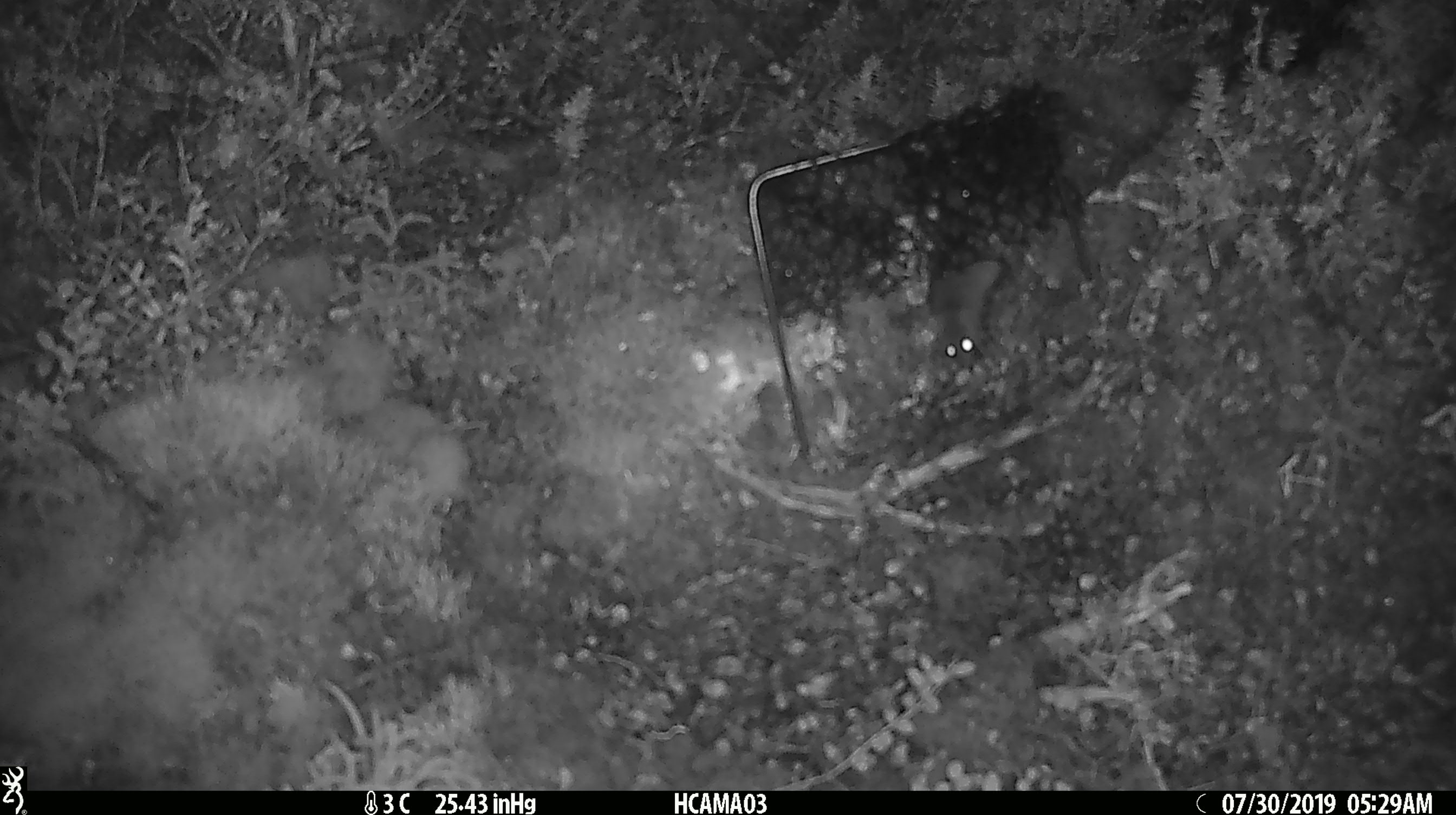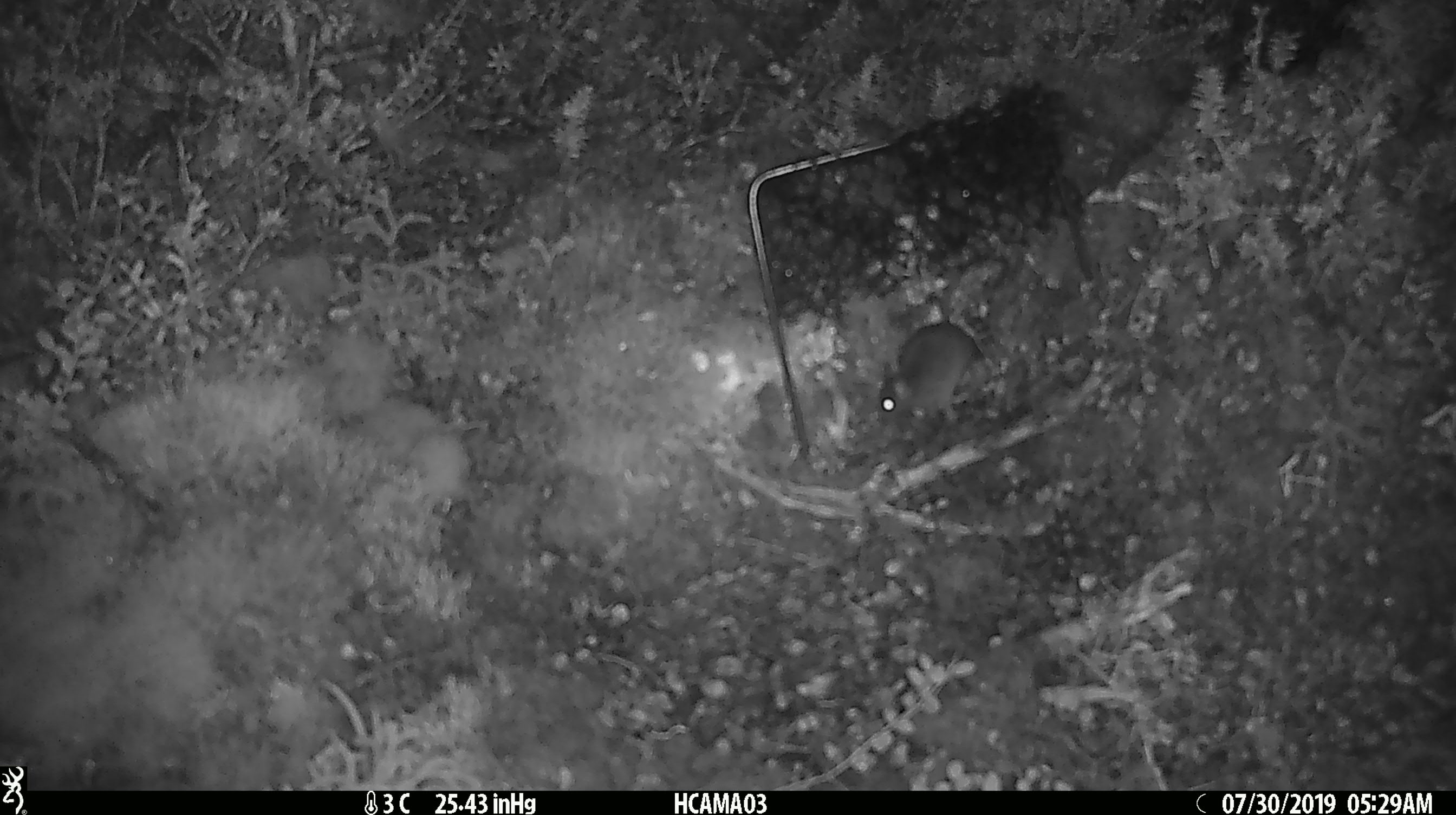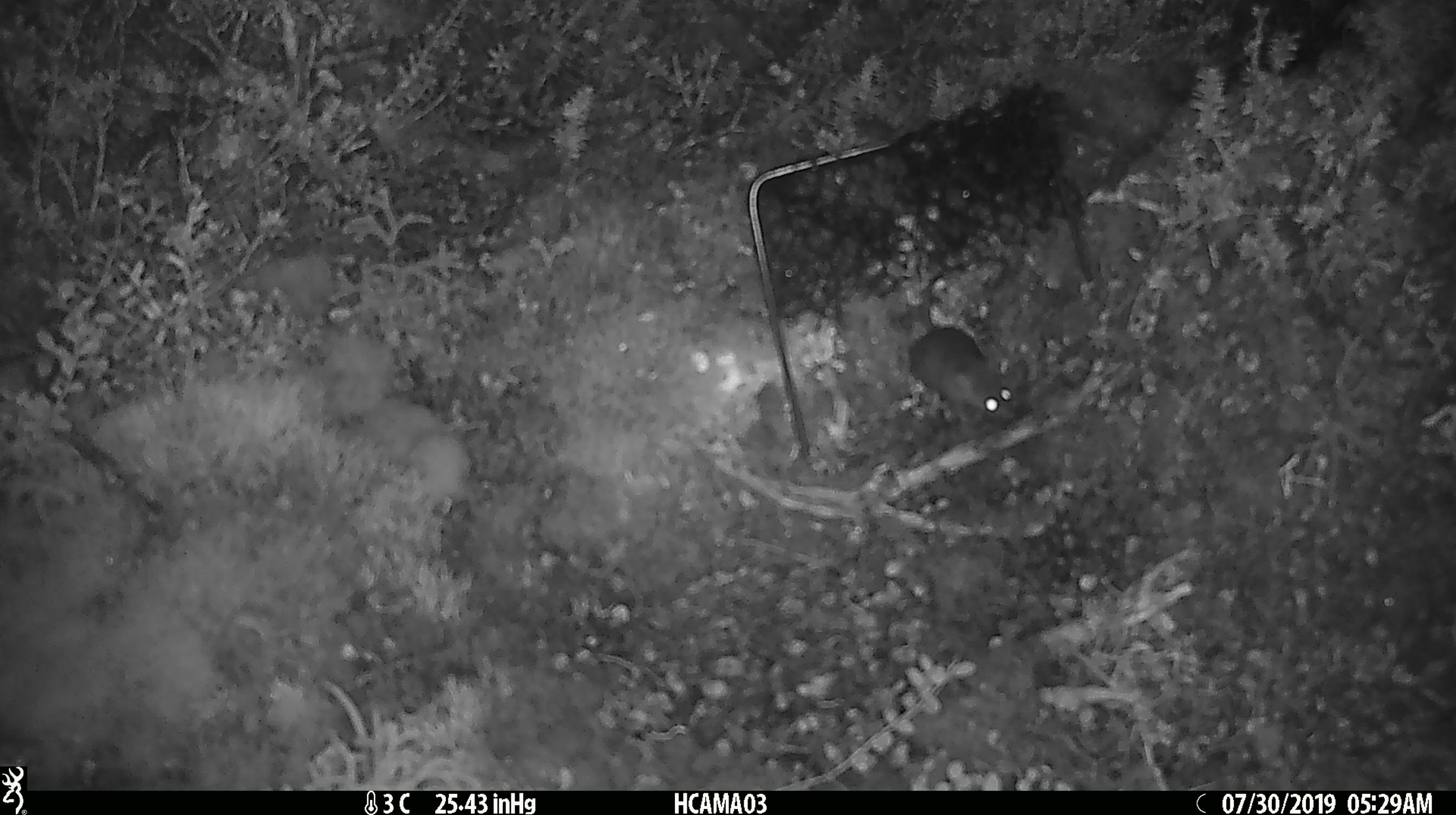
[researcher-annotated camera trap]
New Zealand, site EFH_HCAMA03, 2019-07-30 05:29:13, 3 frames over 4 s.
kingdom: Animalia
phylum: Chordata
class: Mammalia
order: Rodentia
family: Muridae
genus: Mus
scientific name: Mus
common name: mouse